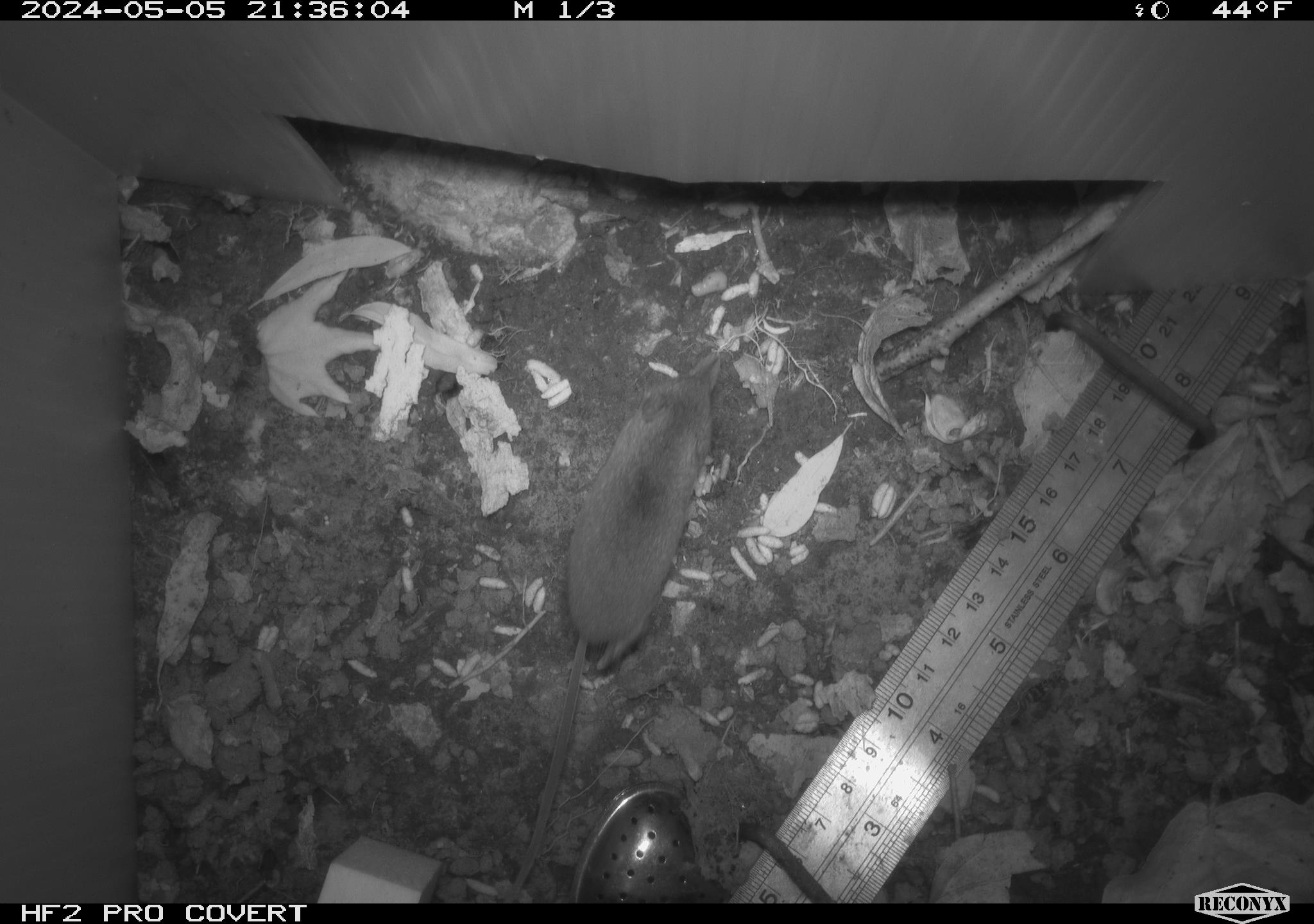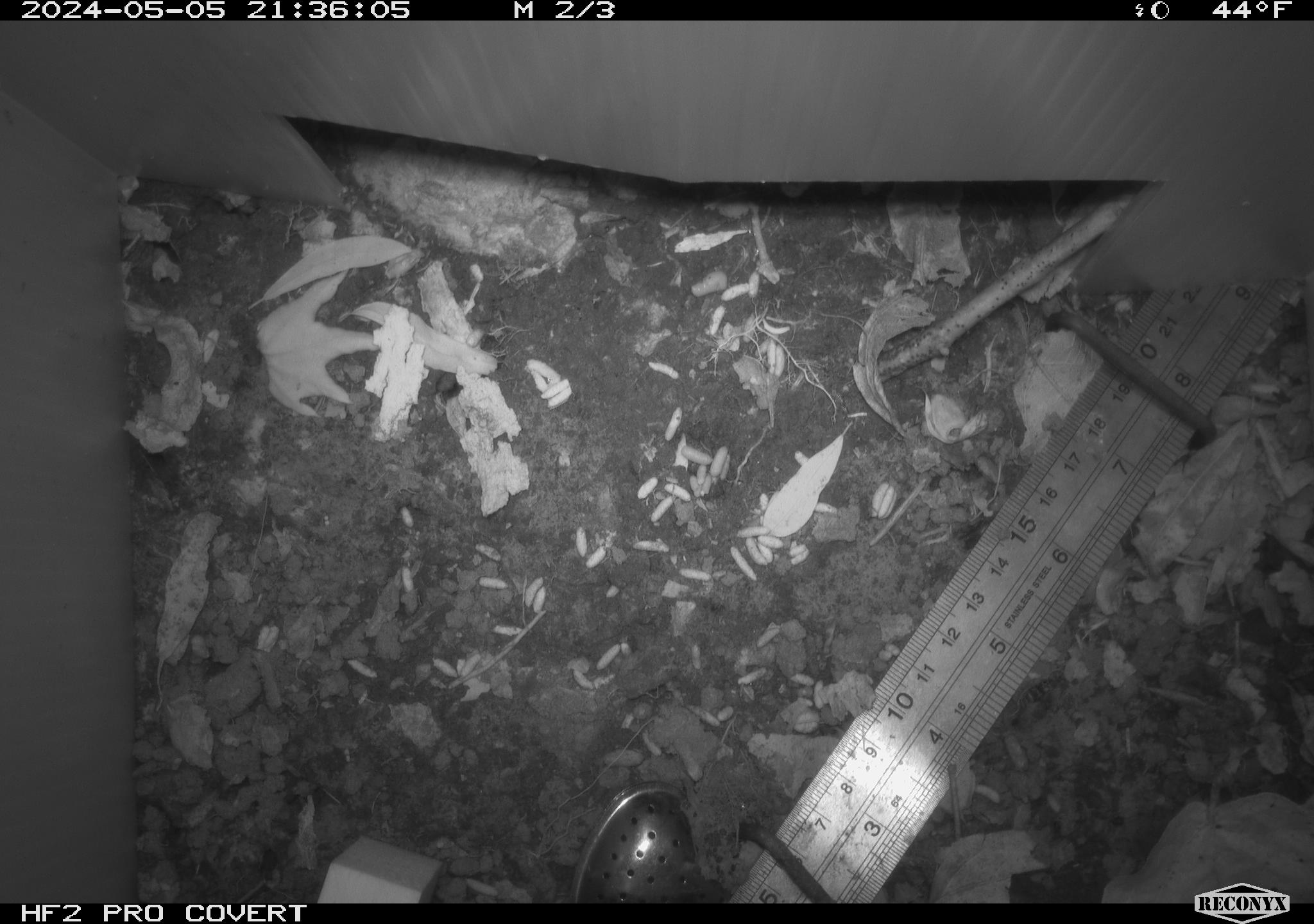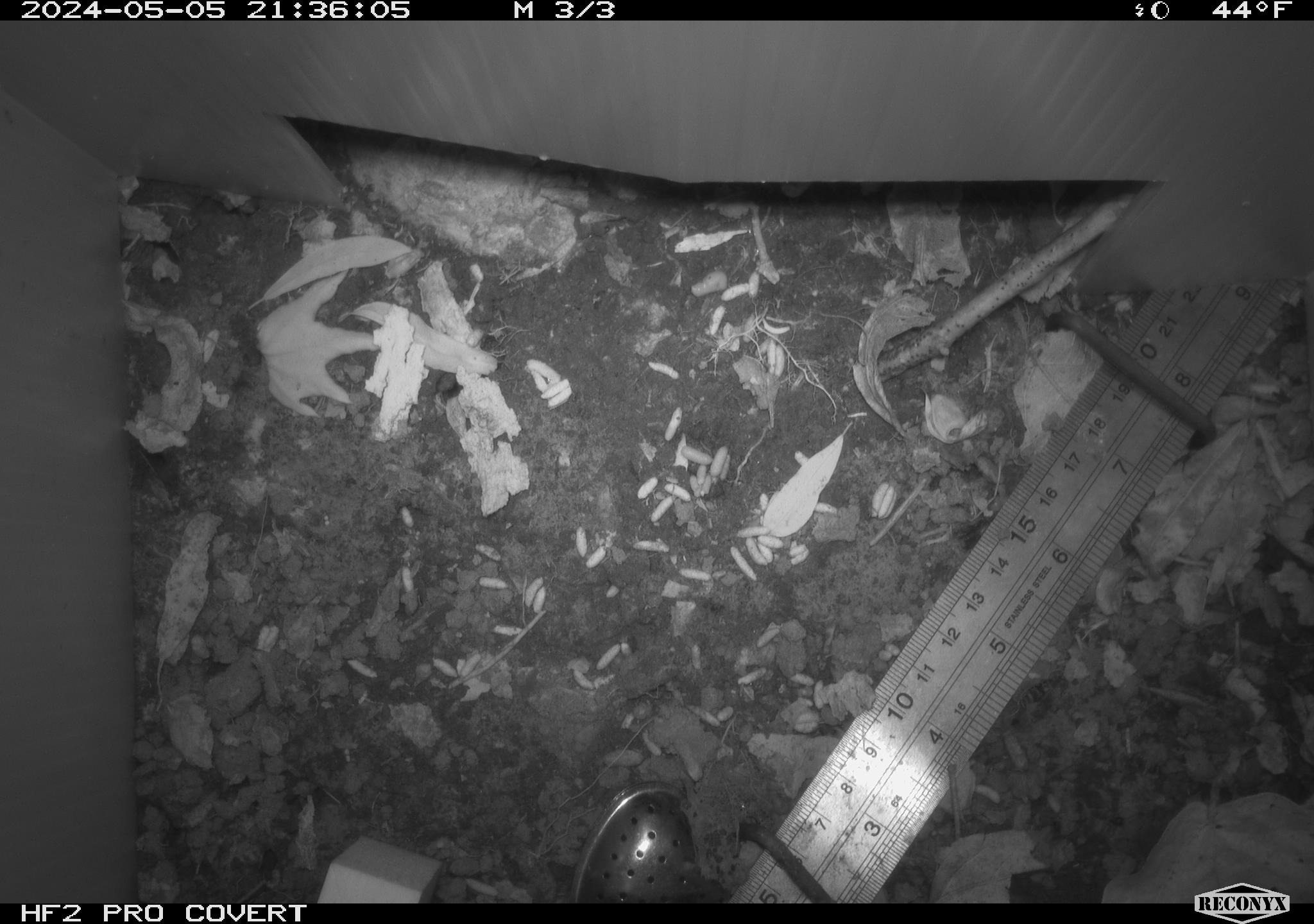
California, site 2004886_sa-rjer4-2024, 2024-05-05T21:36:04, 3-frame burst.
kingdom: Animalia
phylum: Chordata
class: Mammalia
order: Eulipotyphla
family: Soricidae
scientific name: Soricidae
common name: shrews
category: soricidae family